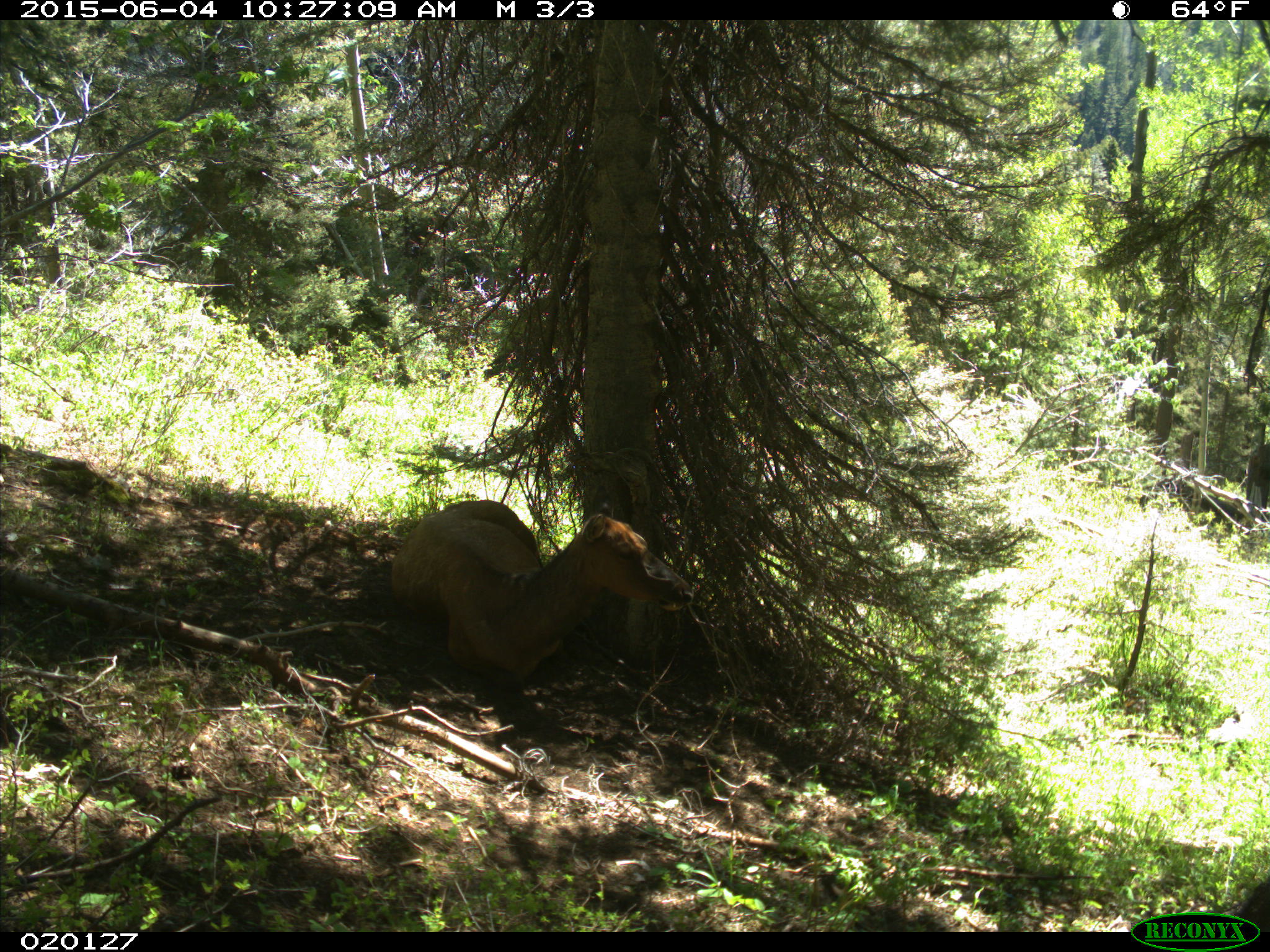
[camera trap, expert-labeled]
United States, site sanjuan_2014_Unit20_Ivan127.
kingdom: Animalia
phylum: Chordata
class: Mammalia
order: Artiodactyla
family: Cervidae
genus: Cervus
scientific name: Cervus elaphus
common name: red deer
Cervus elaphus (red deer).